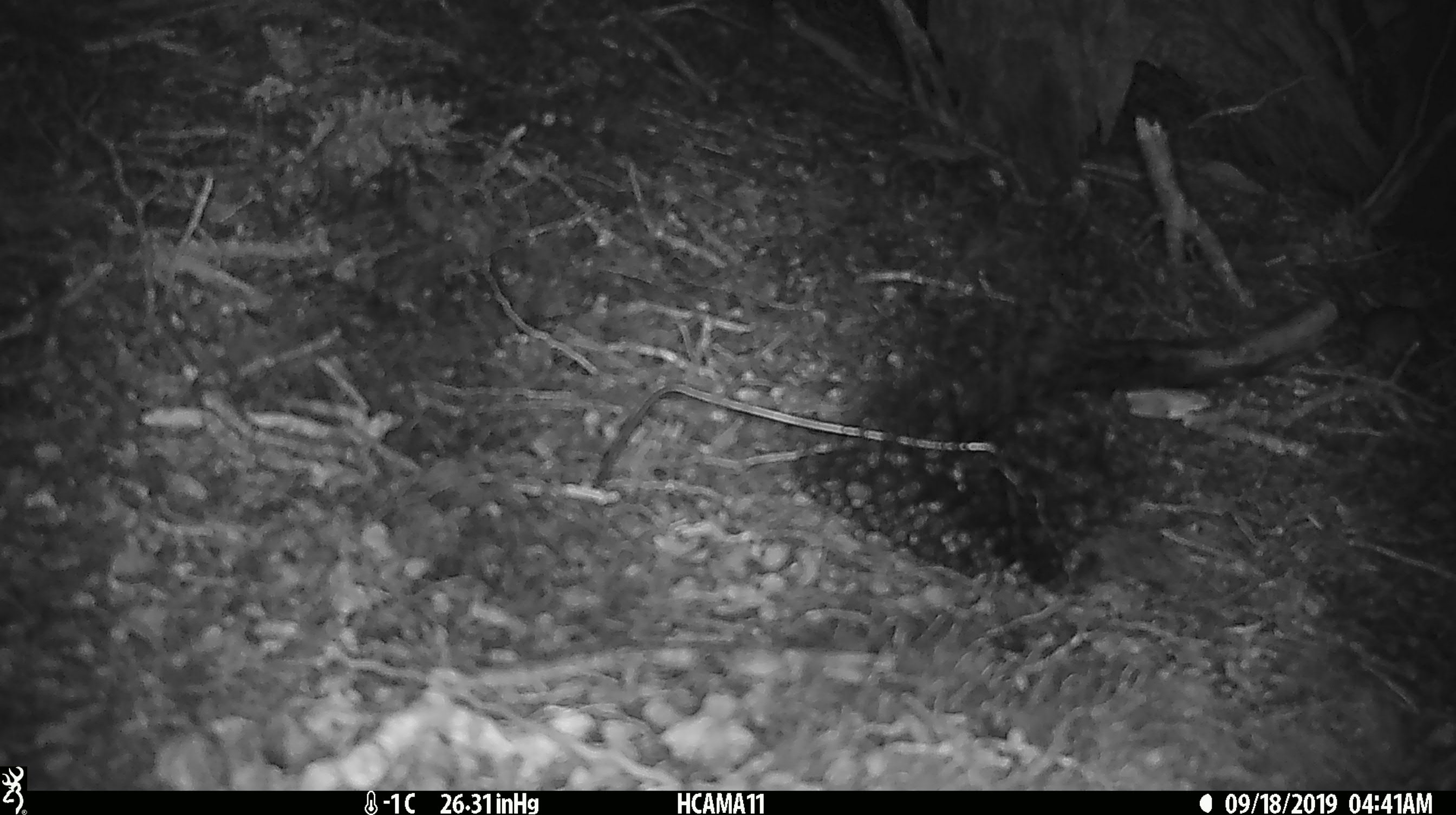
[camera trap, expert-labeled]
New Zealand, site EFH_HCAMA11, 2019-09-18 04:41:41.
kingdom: Animalia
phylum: Chordata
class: Mammalia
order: Rodentia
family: Muridae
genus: Mus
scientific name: Mus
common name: mouse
Mouse (Mus).